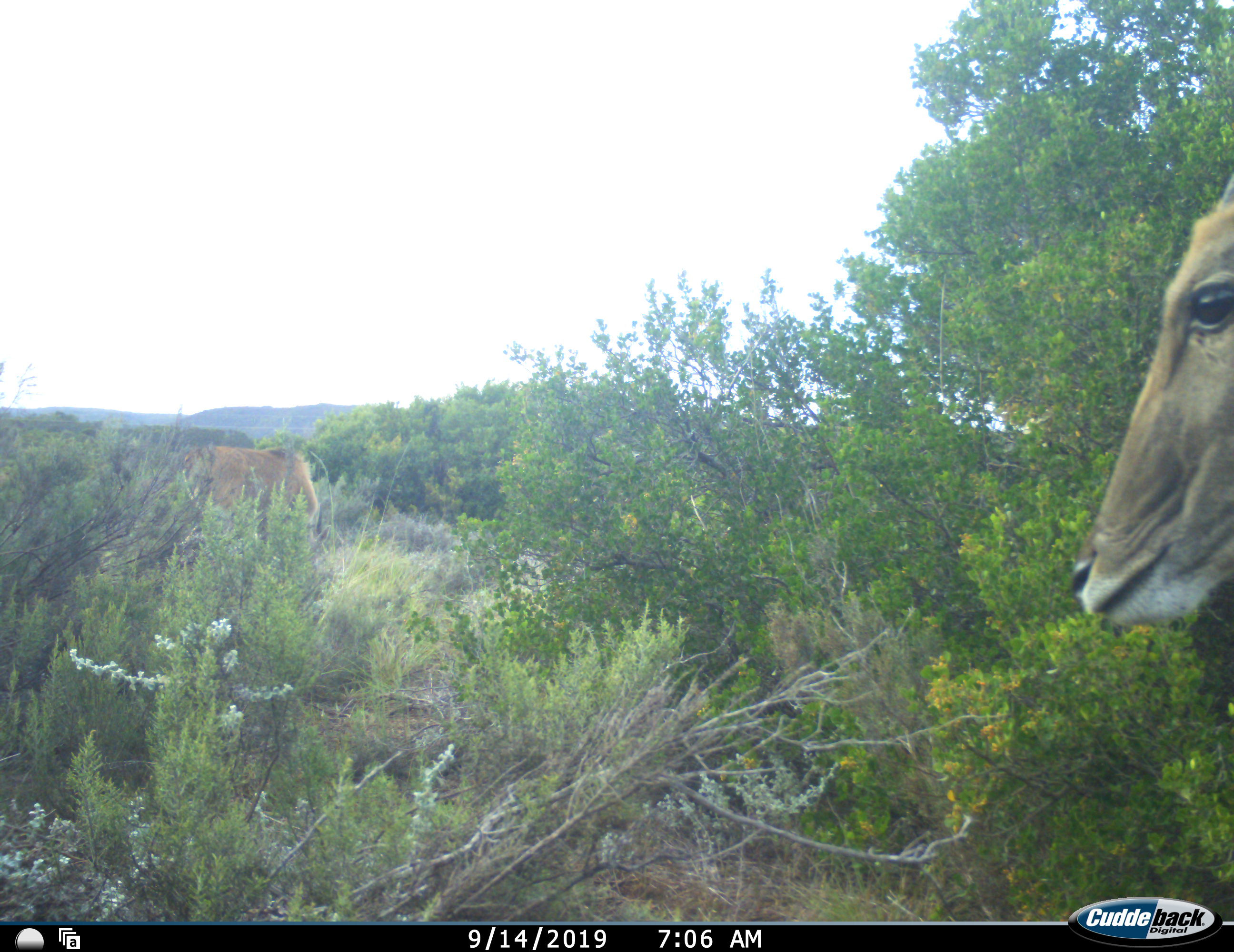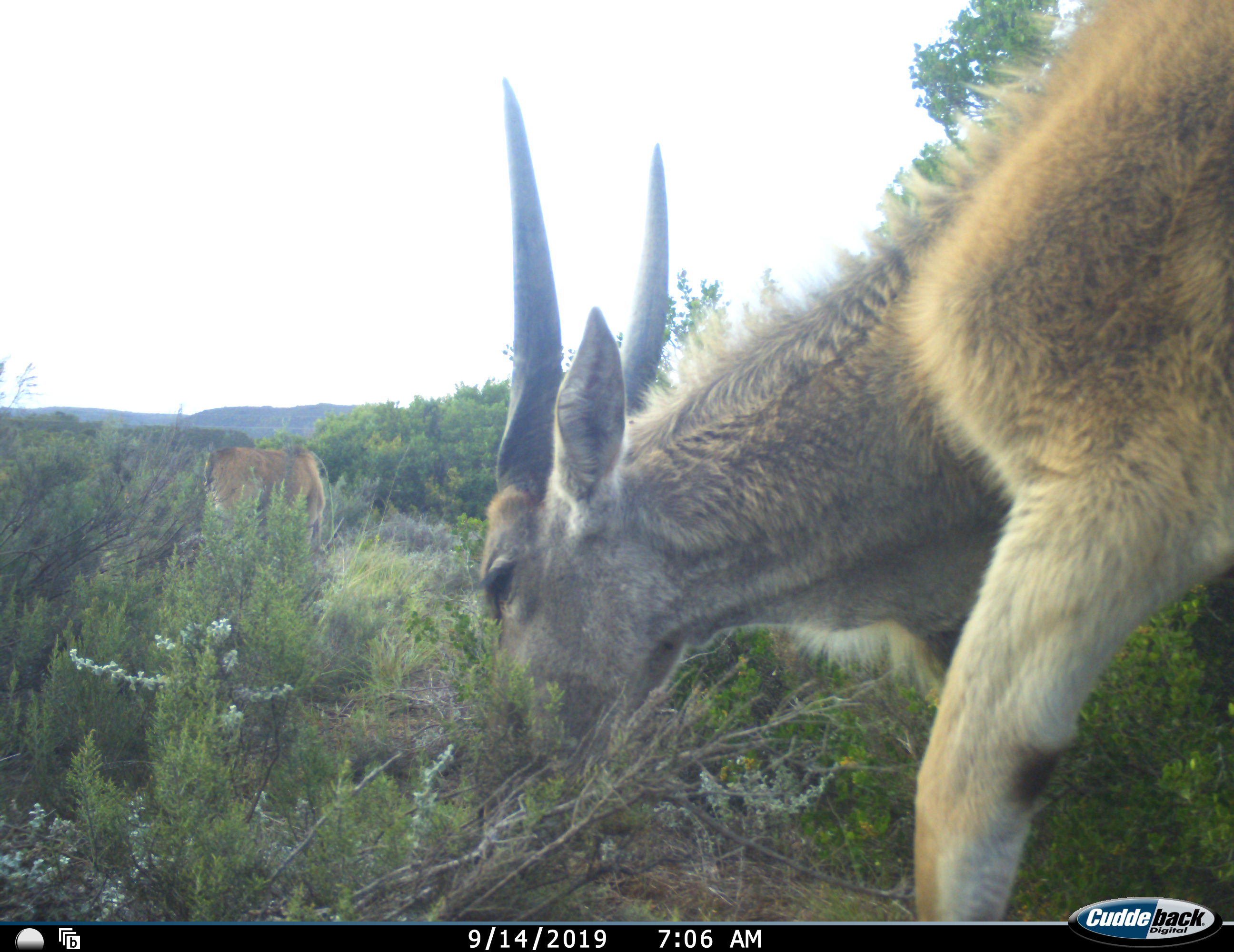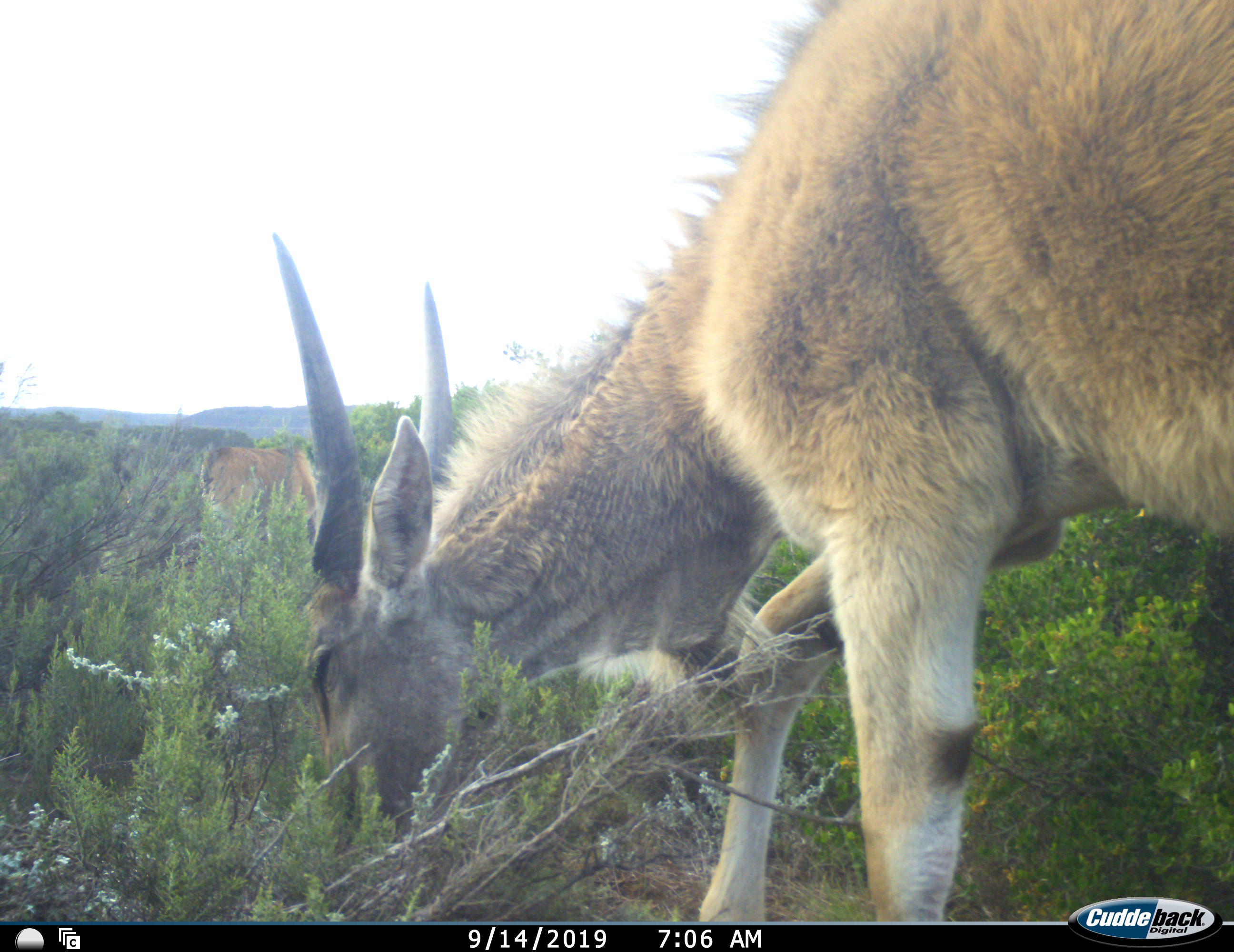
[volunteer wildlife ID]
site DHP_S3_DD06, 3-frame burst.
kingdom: Animalia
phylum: Chordata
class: Mammalia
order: Artiodactyla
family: Bovidae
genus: Tragelaphus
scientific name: Tragelaphus oryx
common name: eland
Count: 2.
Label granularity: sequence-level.